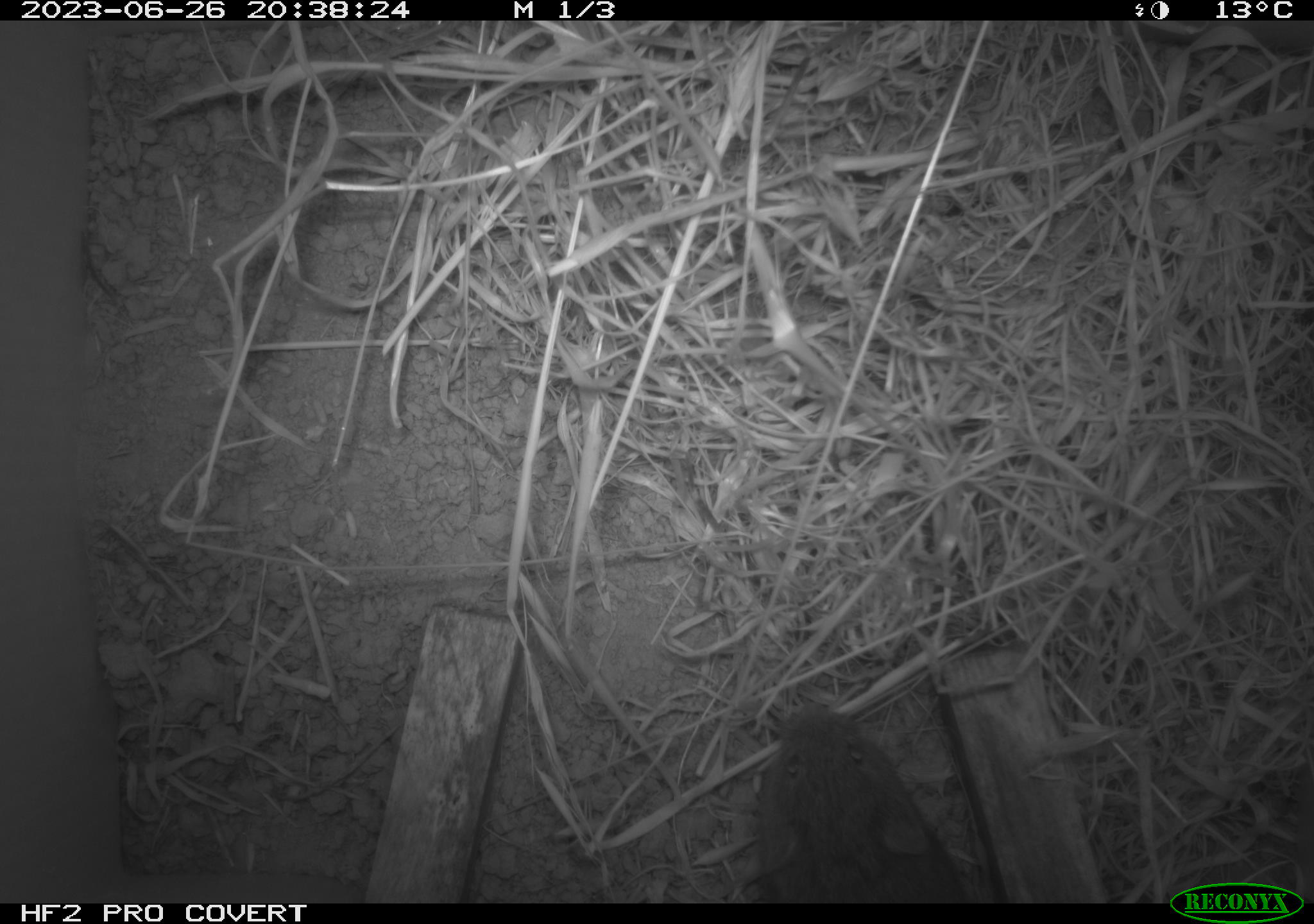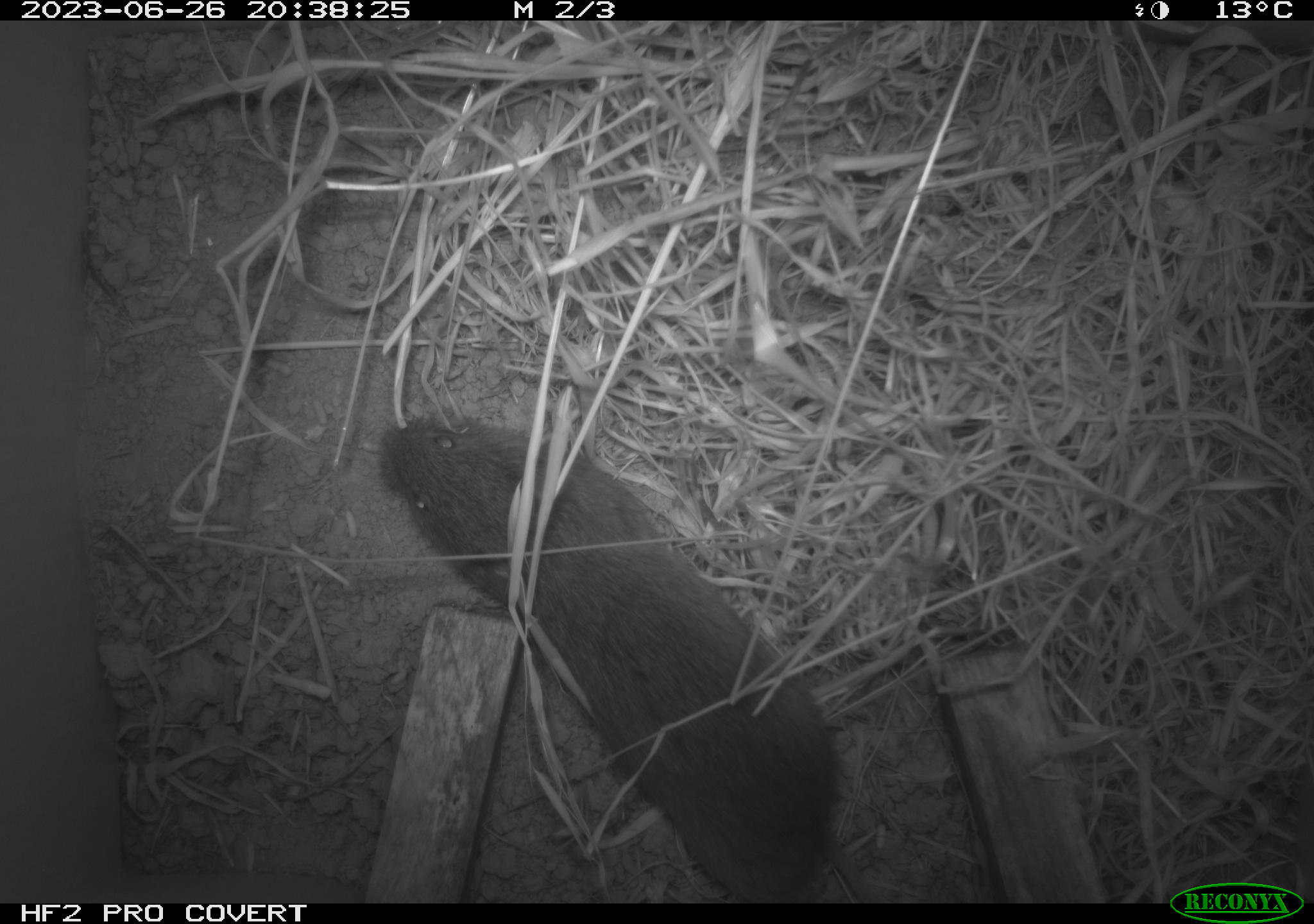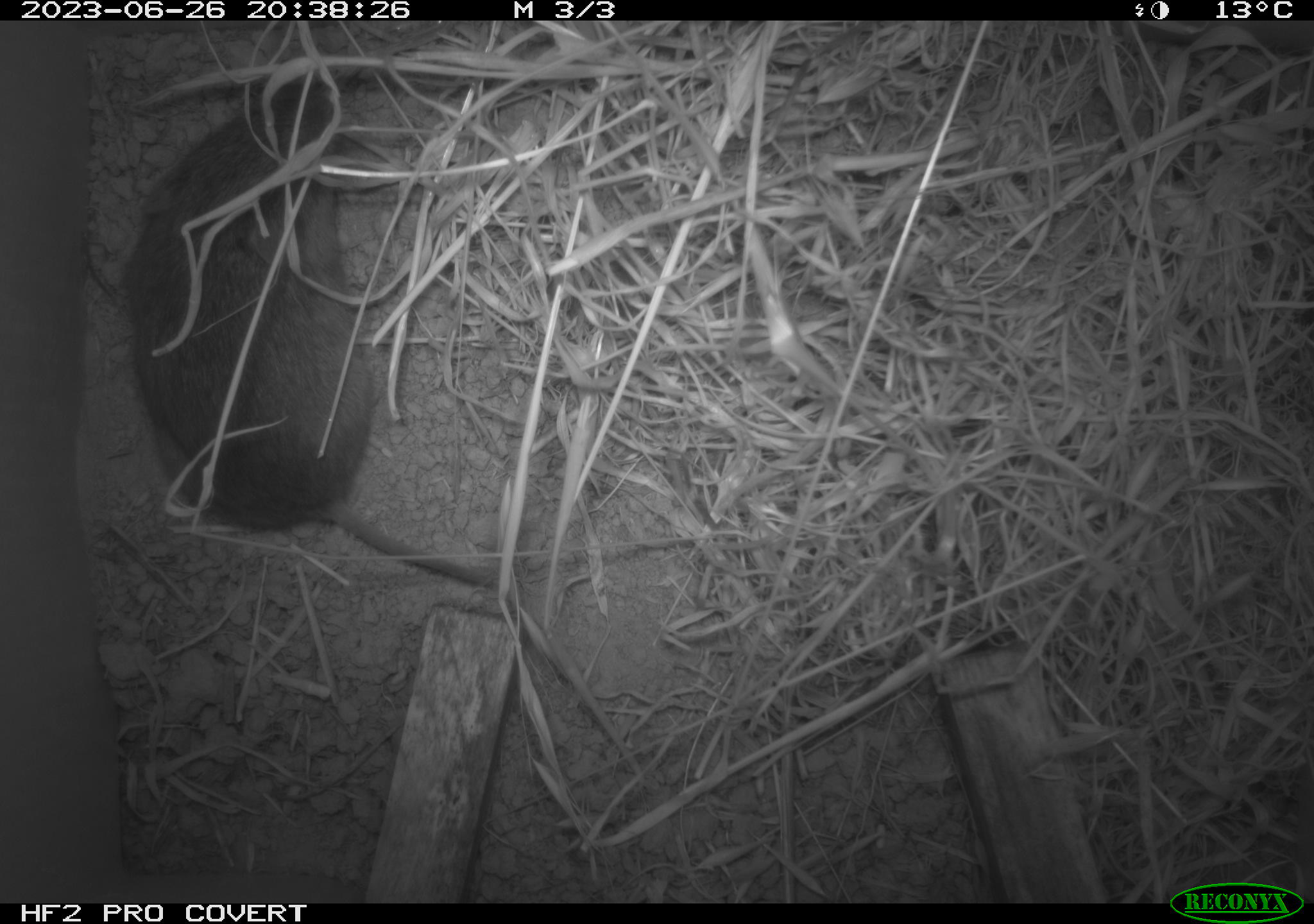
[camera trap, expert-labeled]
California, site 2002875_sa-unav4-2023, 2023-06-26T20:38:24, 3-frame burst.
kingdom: Animalia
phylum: Chordata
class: Mammalia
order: Rodentia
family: Cricetidae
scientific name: Arvicolinae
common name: voles, lemmings, and muskrats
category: arvicolinae subfamily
Arvicolinae subfamily (voles, lemmings, and muskrats) (Arvicolinae).